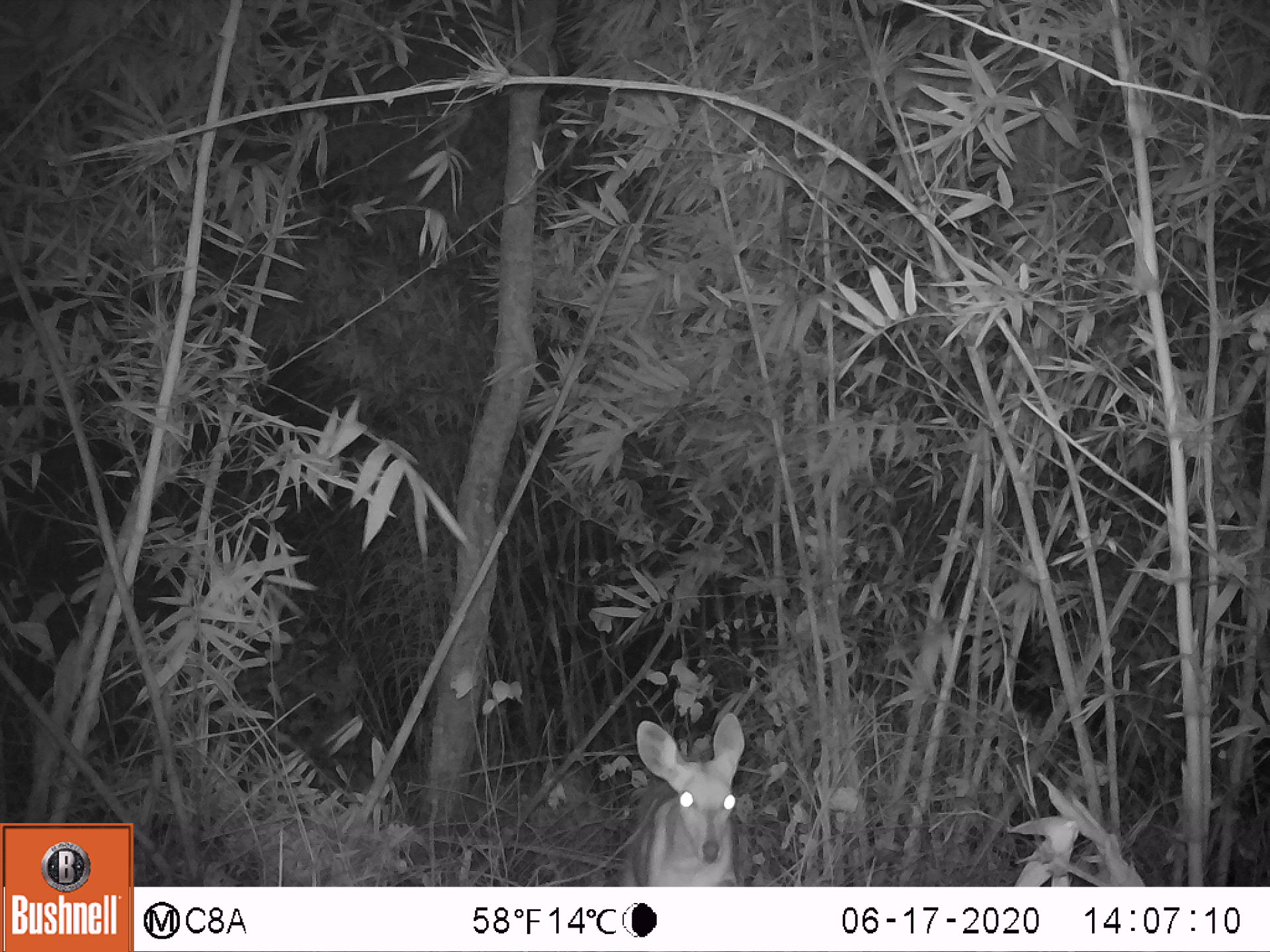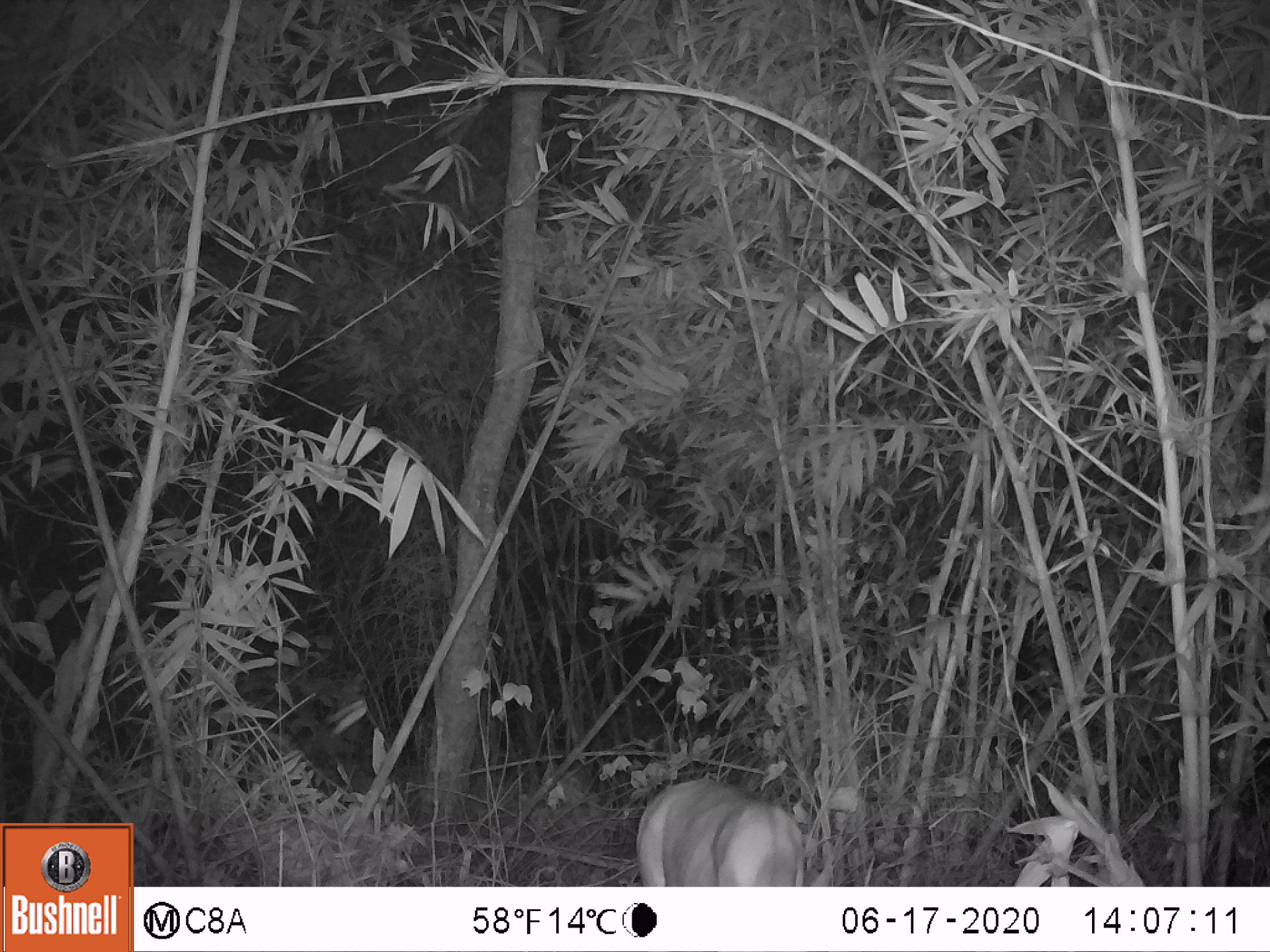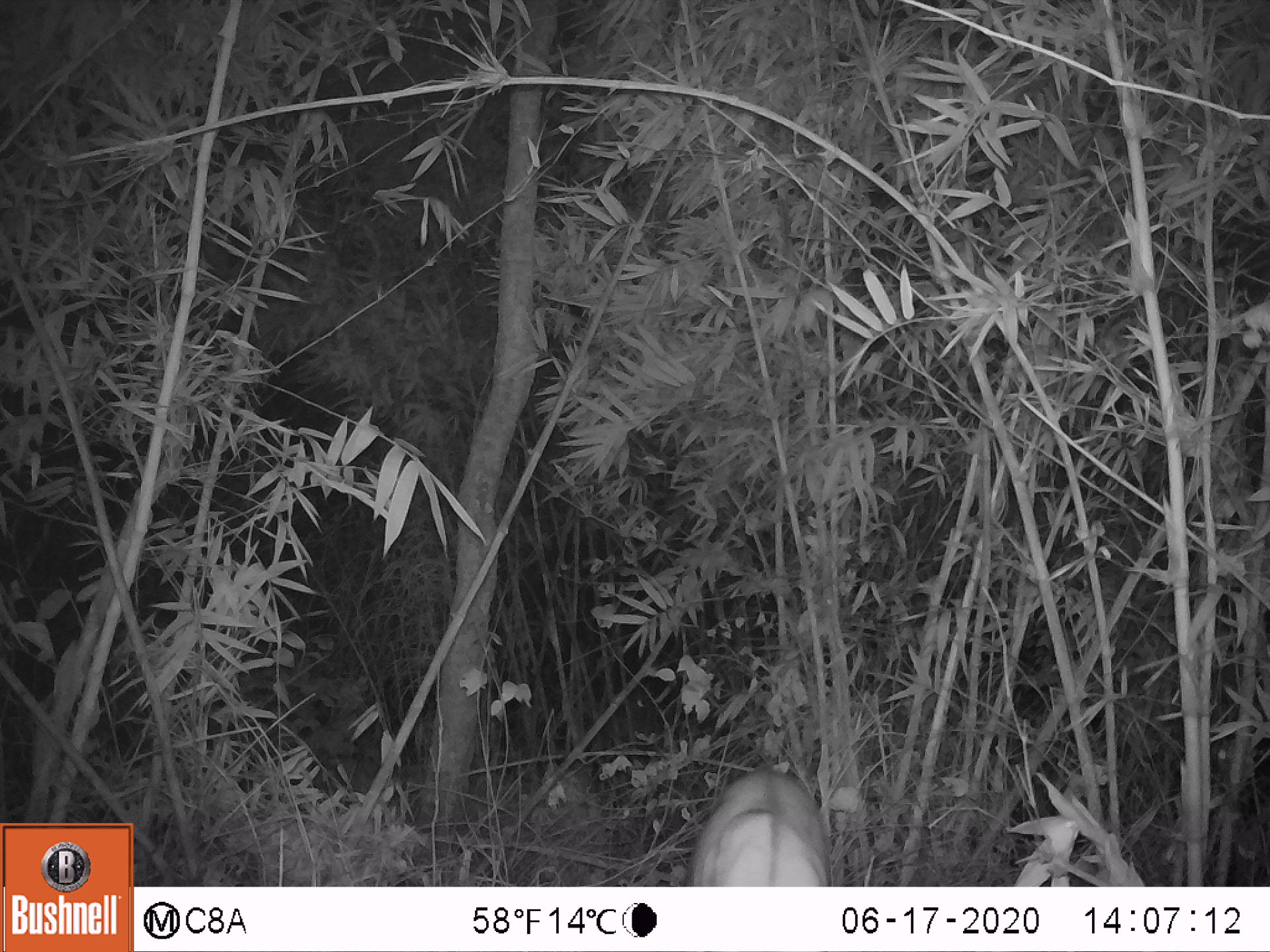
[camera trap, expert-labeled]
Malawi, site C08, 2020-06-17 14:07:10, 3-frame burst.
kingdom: Animalia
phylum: Chordata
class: Mammalia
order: Artiodactyla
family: Bovidae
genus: Tragelaphus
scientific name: Tragelaphus sylvaticus sylvaticus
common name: cape bushbuck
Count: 1.